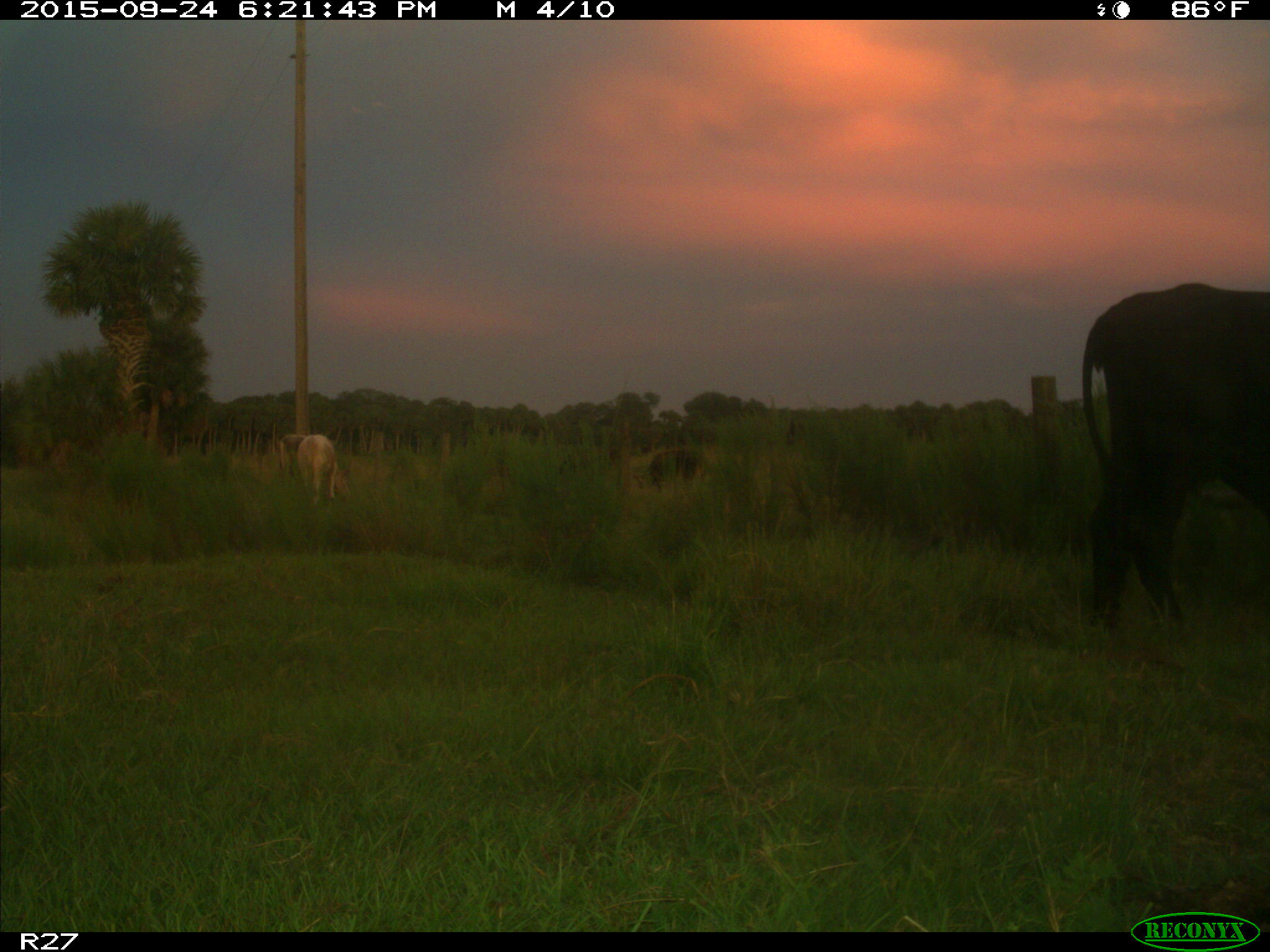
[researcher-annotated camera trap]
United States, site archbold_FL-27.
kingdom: Animalia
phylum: Chordata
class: Mammalia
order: Artiodactyla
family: Bovidae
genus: Bos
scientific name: Bos taurus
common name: domestic cow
Bos taurus (domestic cow).